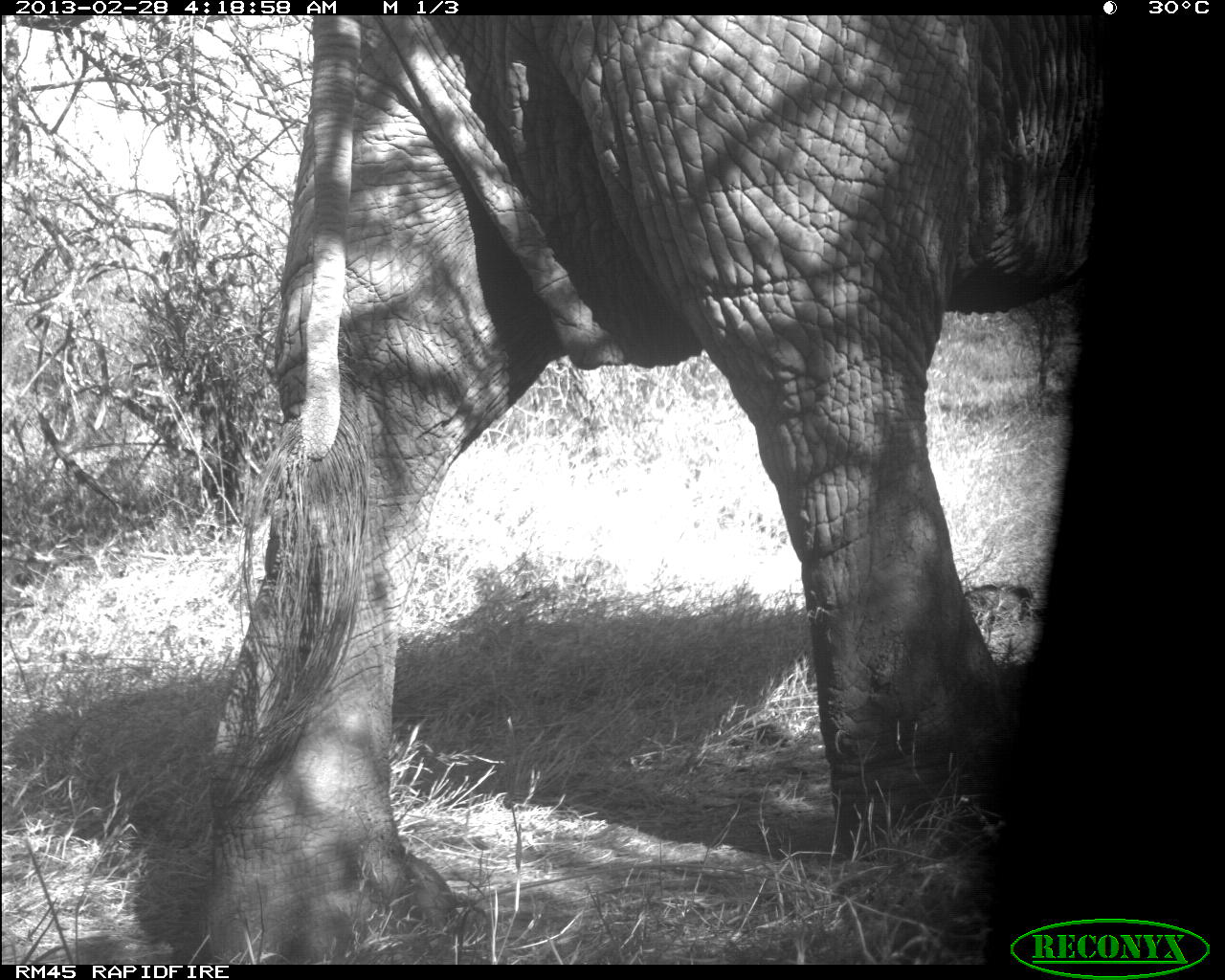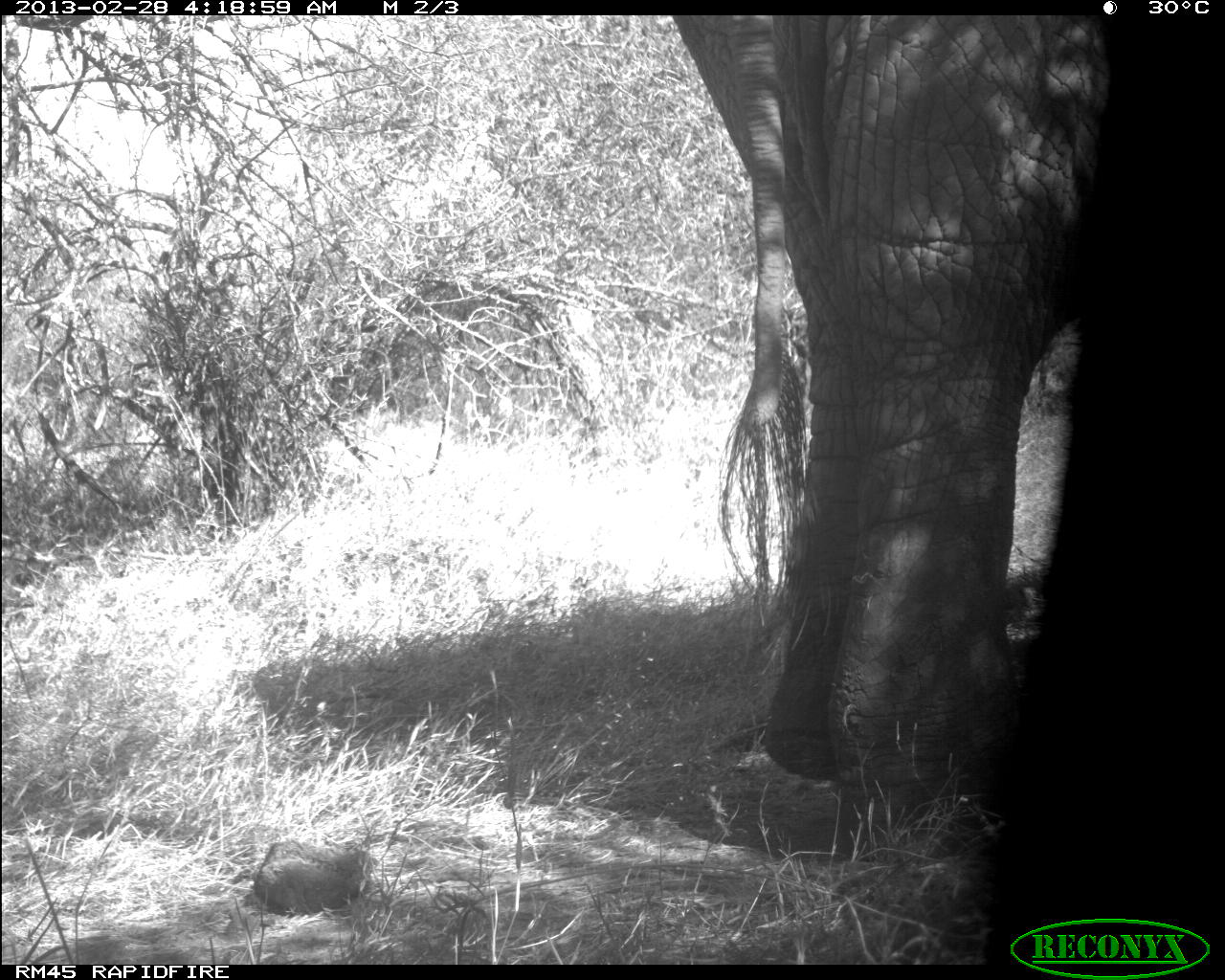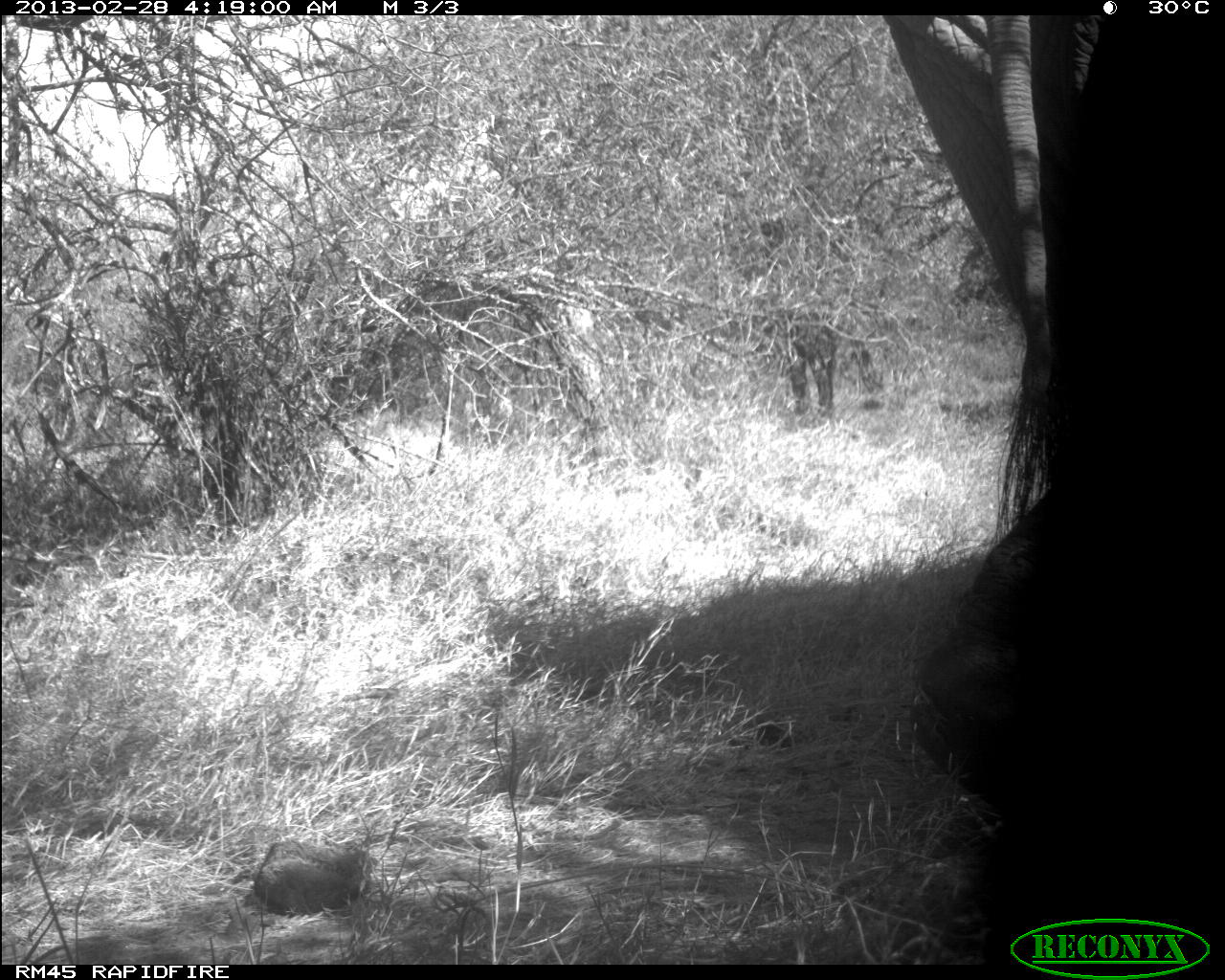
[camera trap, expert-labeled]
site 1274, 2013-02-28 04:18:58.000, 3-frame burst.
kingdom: Animalia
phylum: Chordata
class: Mammalia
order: Proboscidea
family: Elephantidae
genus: Loxodonta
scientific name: Loxodonta africana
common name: african bush elephant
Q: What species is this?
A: Loxodonta africana (african bush elephant).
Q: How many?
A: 1.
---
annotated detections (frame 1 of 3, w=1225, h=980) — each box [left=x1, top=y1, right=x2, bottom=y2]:
loxodonta africana: [left=197, top=15, right=1107, bottom=965]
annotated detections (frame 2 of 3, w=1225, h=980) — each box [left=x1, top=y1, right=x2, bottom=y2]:
loxodonta africana: [left=665, top=14, right=1110, bottom=779]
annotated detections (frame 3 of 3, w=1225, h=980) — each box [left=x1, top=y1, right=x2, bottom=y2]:
loxodonta africana: [left=863, top=14, right=1104, bottom=821]; [left=766, top=301, right=840, bottom=430]